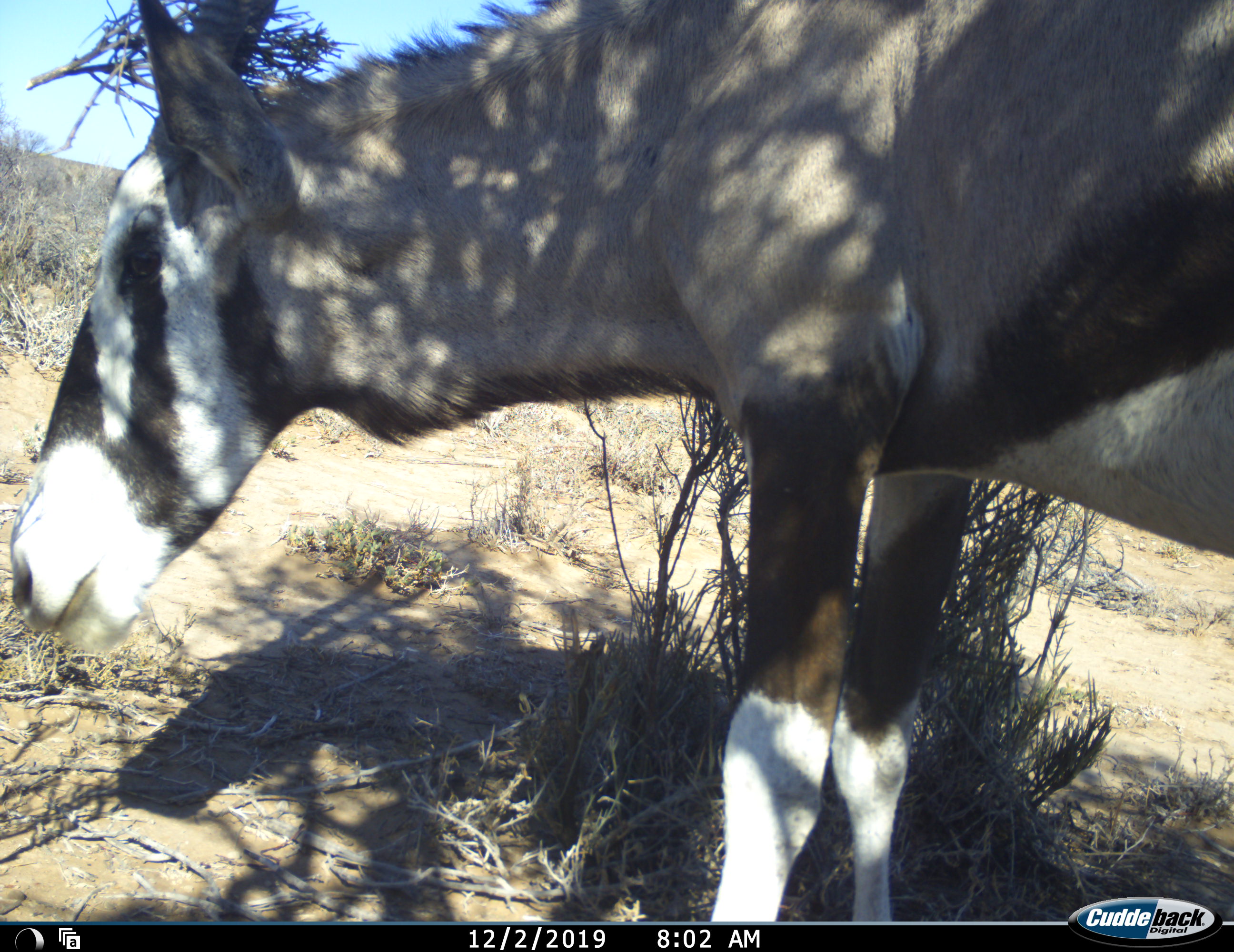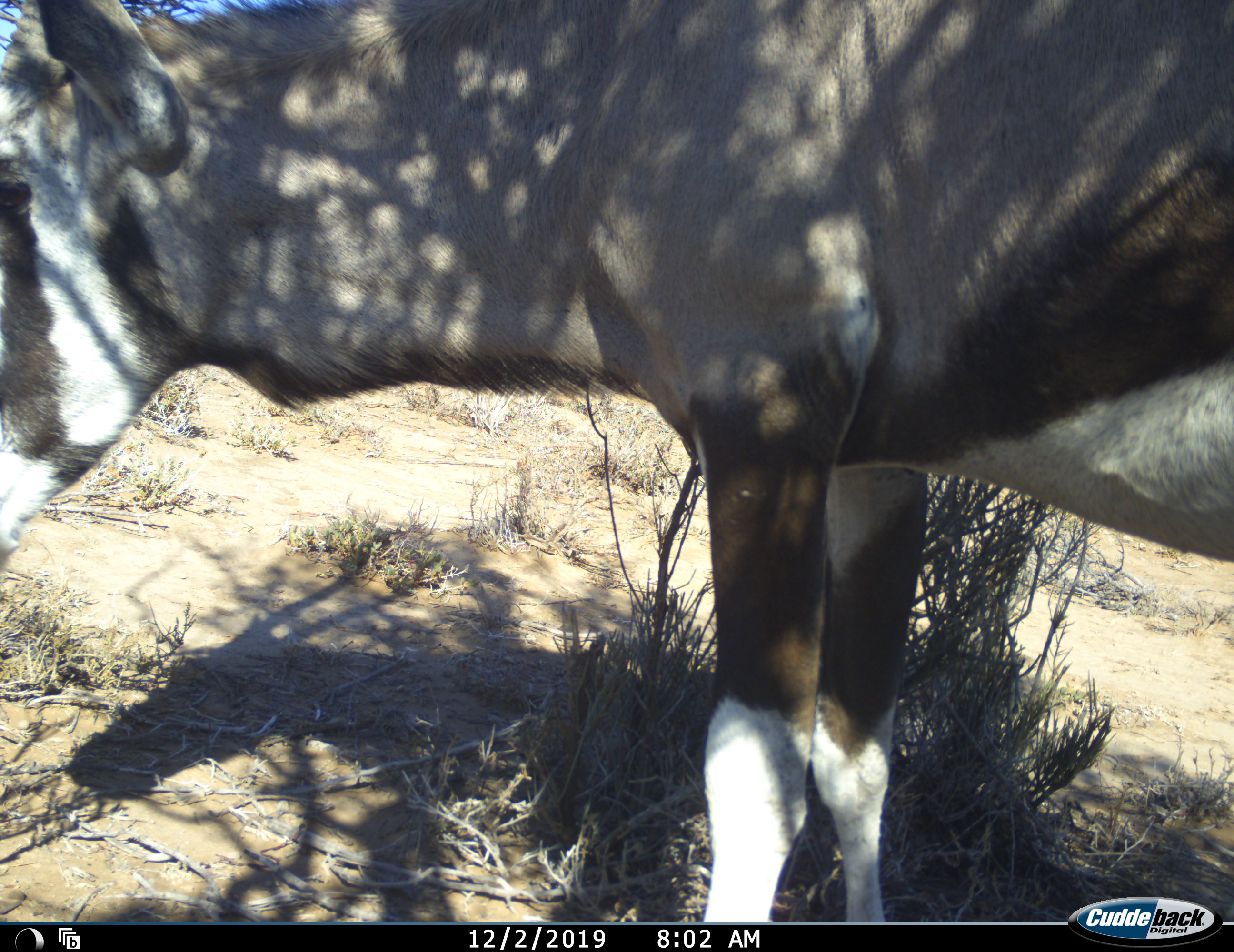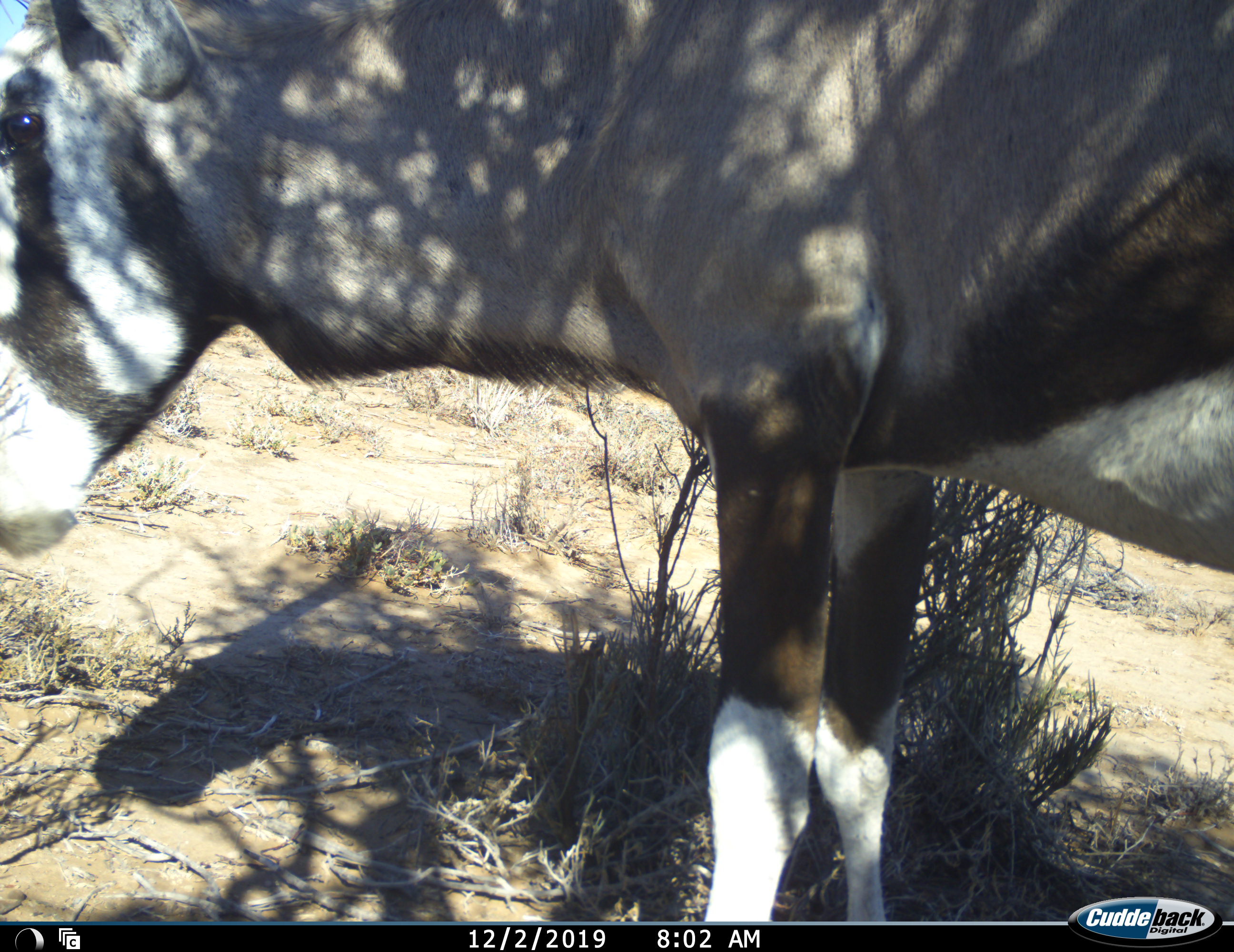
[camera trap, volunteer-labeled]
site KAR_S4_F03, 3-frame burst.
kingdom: Animalia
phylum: Chordata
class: Mammalia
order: Artiodactyla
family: Bovidae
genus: Oryx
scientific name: Oryx gazella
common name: gemsbok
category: oryx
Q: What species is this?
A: Oryx (gemsbok) (Oryx gazella).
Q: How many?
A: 1.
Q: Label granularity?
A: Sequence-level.